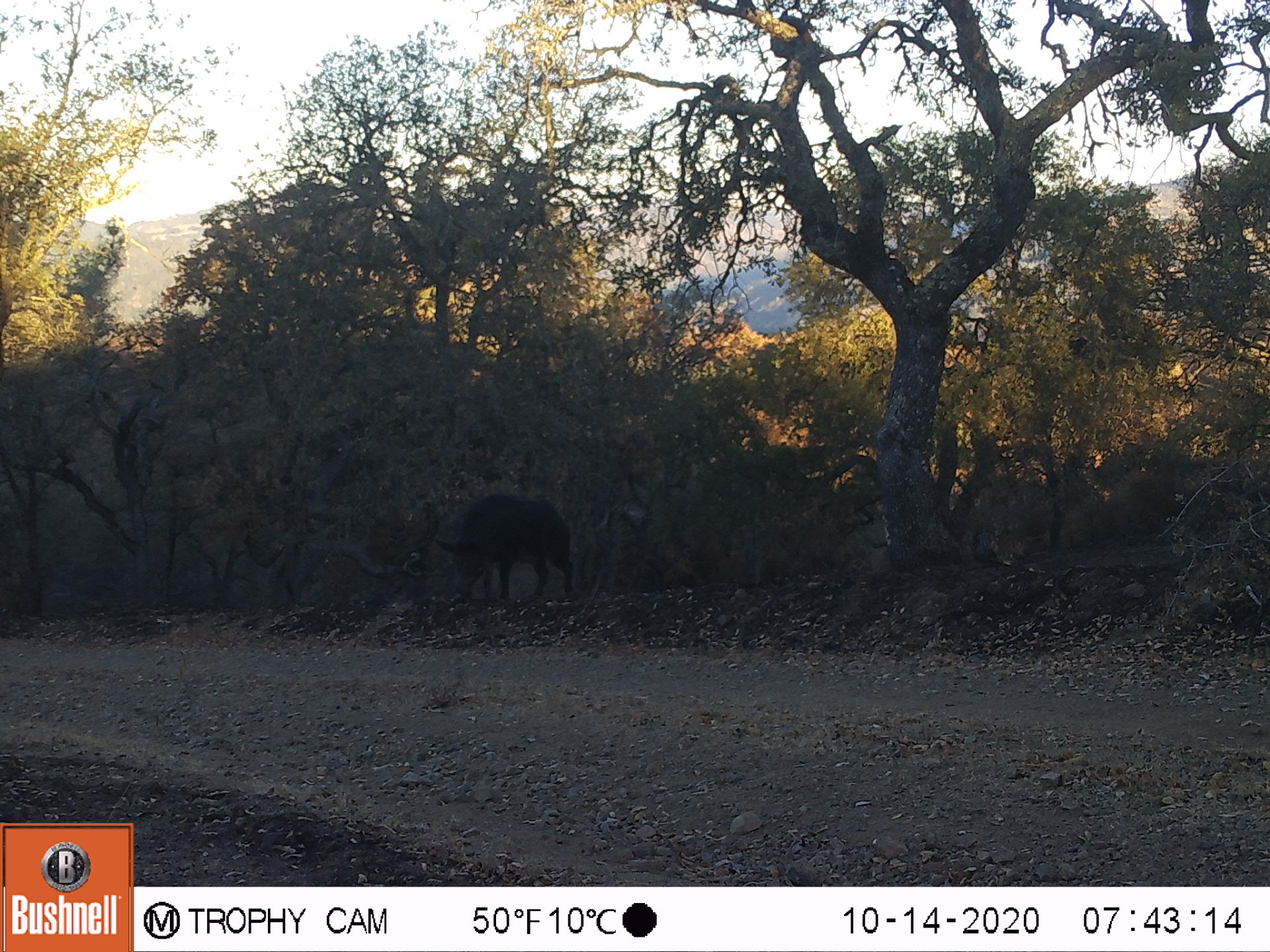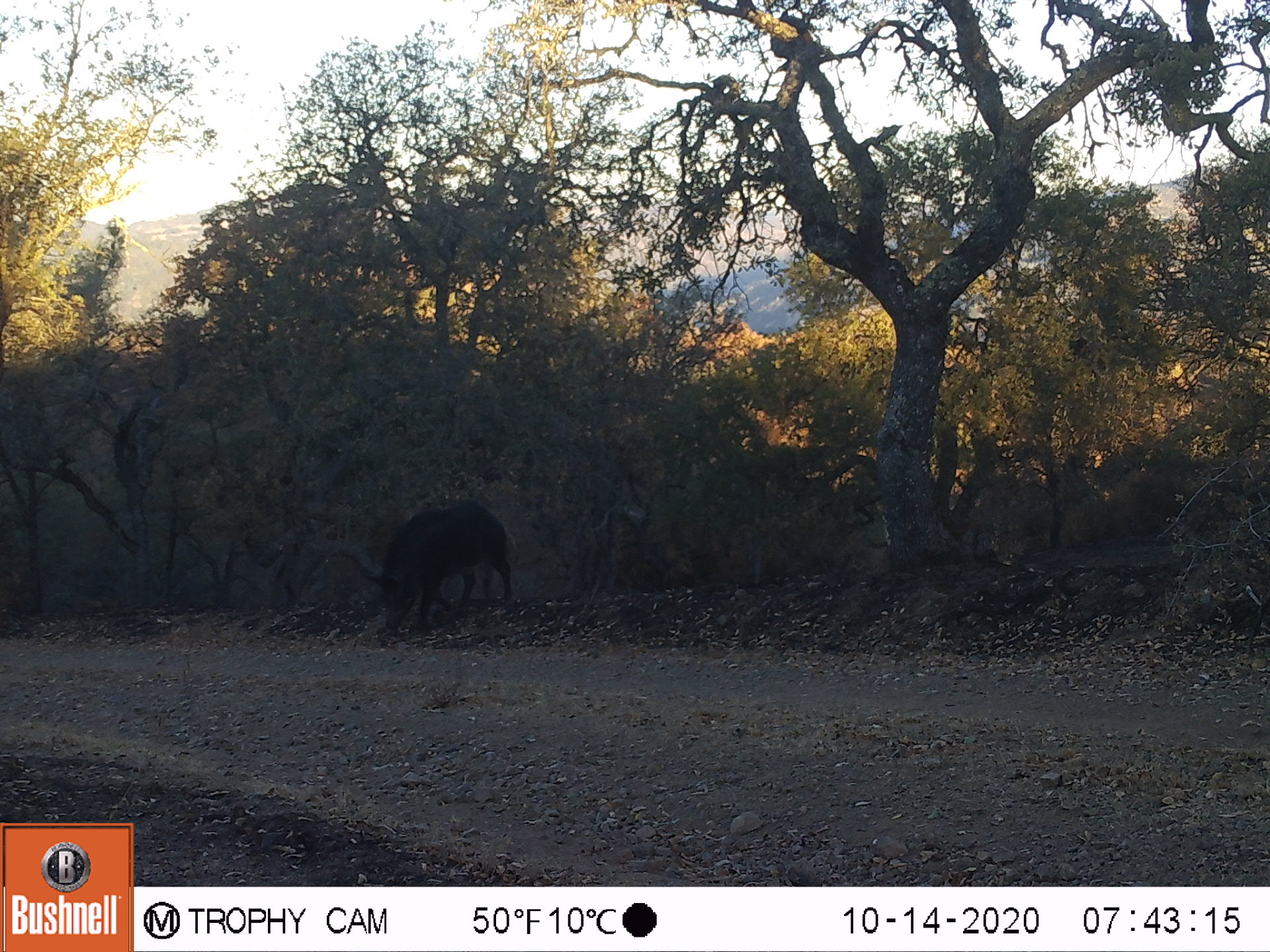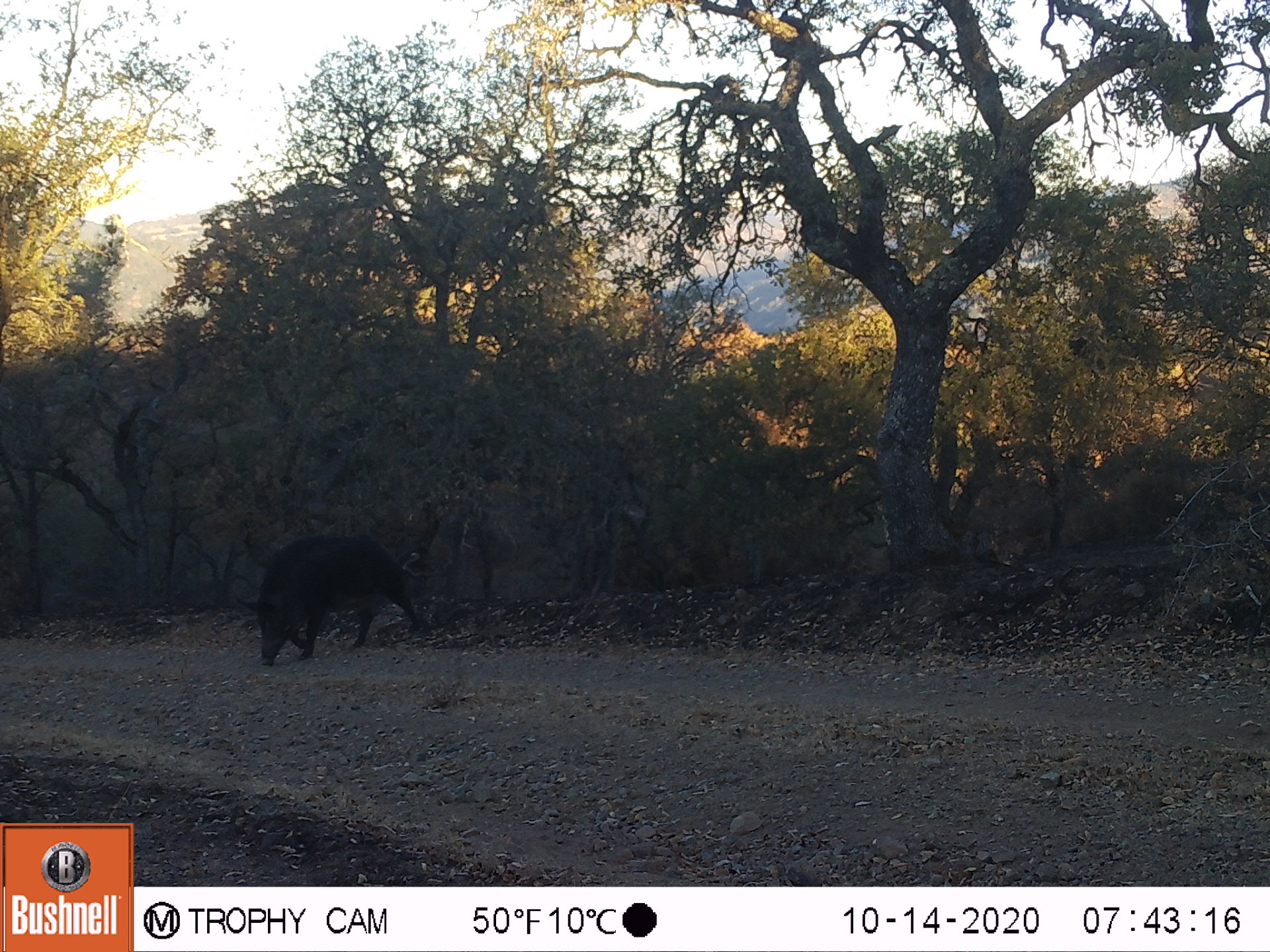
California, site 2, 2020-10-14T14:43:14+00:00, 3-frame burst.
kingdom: Animalia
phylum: Chordata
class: Mammalia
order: Artiodactyla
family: Suidae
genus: Sus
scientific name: Sus scrofa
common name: wild boar